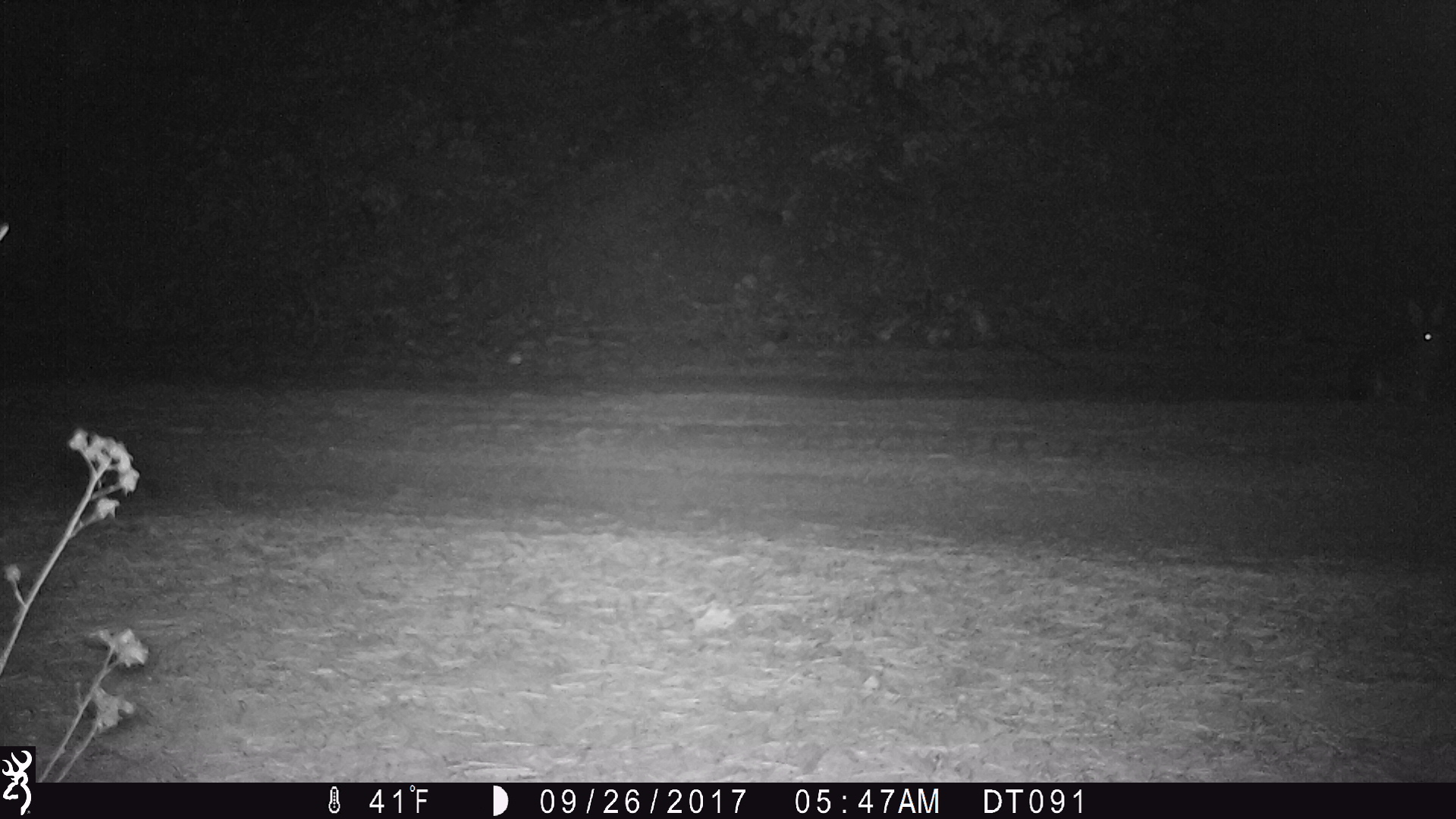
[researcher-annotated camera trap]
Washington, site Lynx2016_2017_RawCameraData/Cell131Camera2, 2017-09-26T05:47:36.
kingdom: Animalia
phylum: Chordata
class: Mammalia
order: Lagomorpha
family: Leporidae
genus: Lepus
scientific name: Lepus americanus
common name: snowshoe hare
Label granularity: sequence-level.